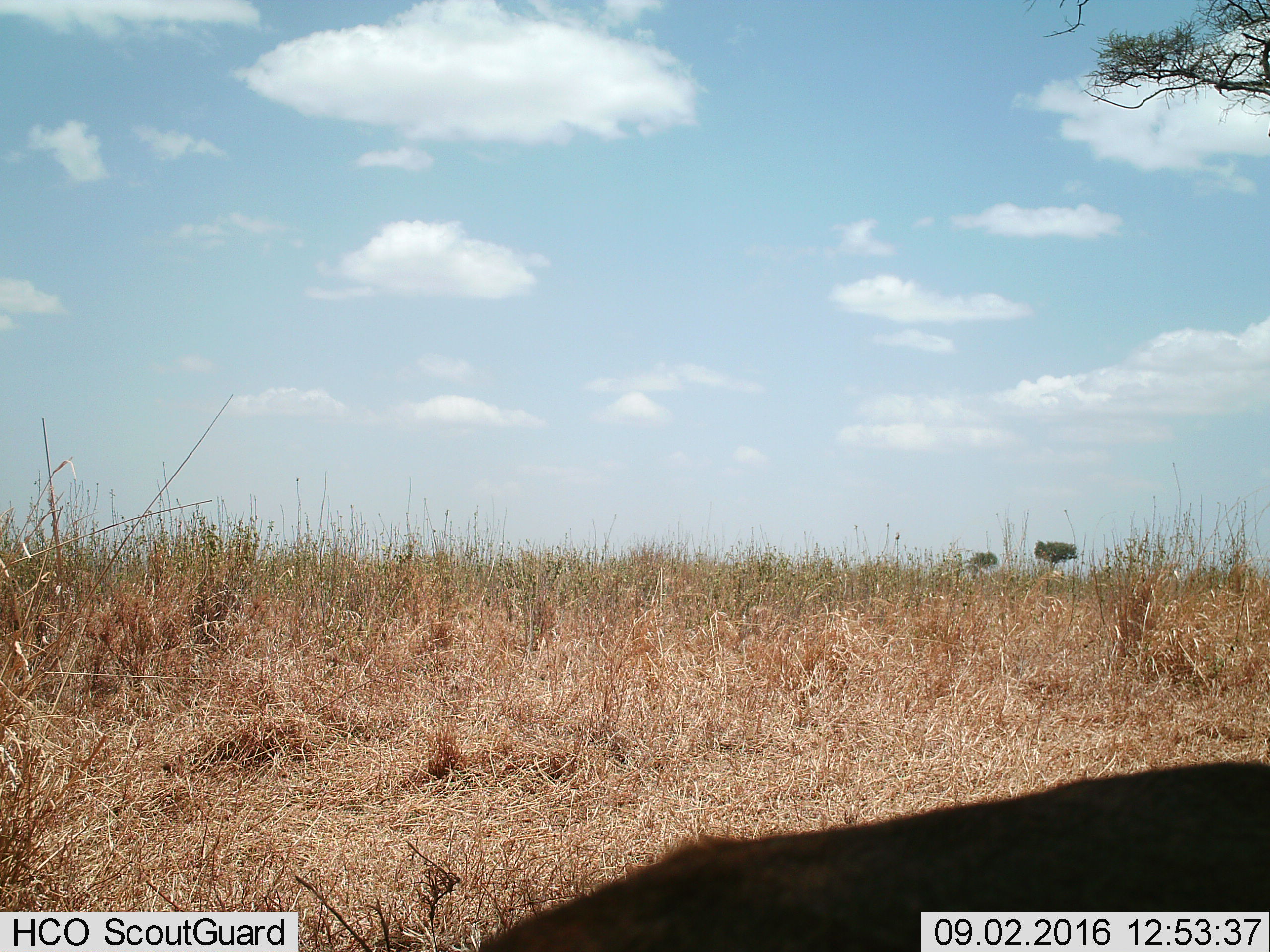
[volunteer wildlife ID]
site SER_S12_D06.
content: unidentified animal